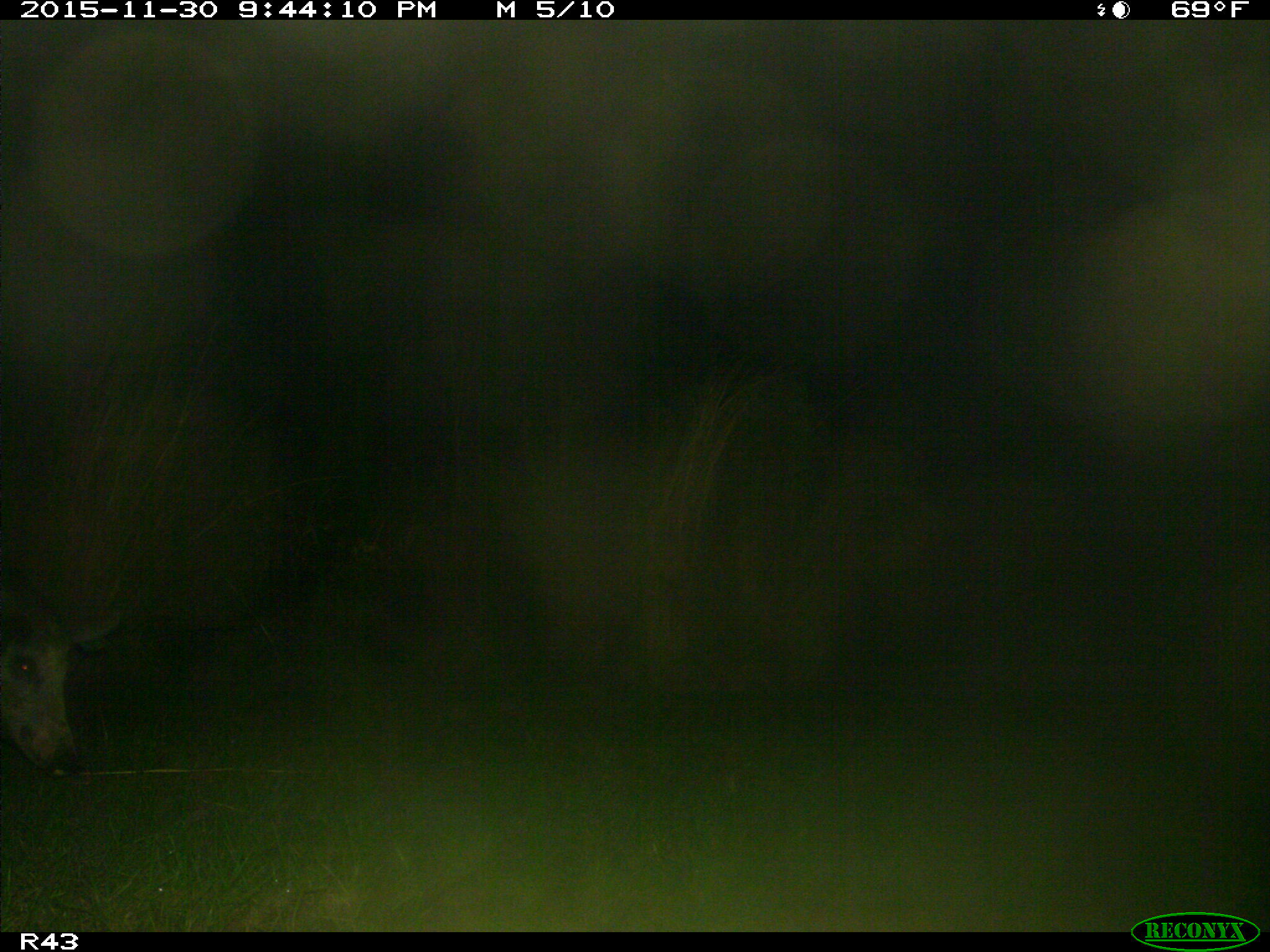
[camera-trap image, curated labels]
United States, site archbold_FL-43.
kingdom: Animalia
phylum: Chordata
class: Mammalia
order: Artiodactyla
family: Suidae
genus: Sus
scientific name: Sus scrofa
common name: wild boar